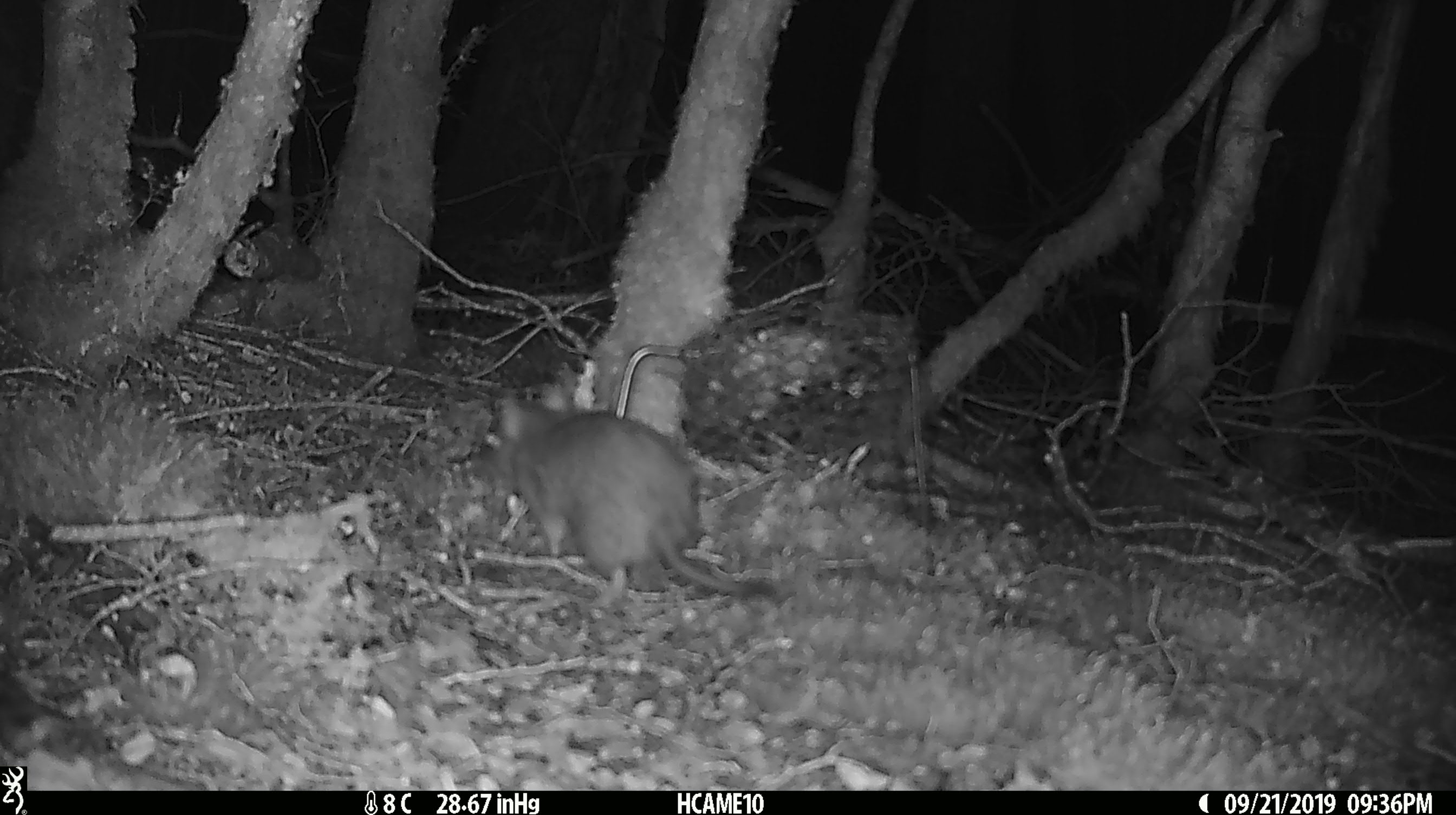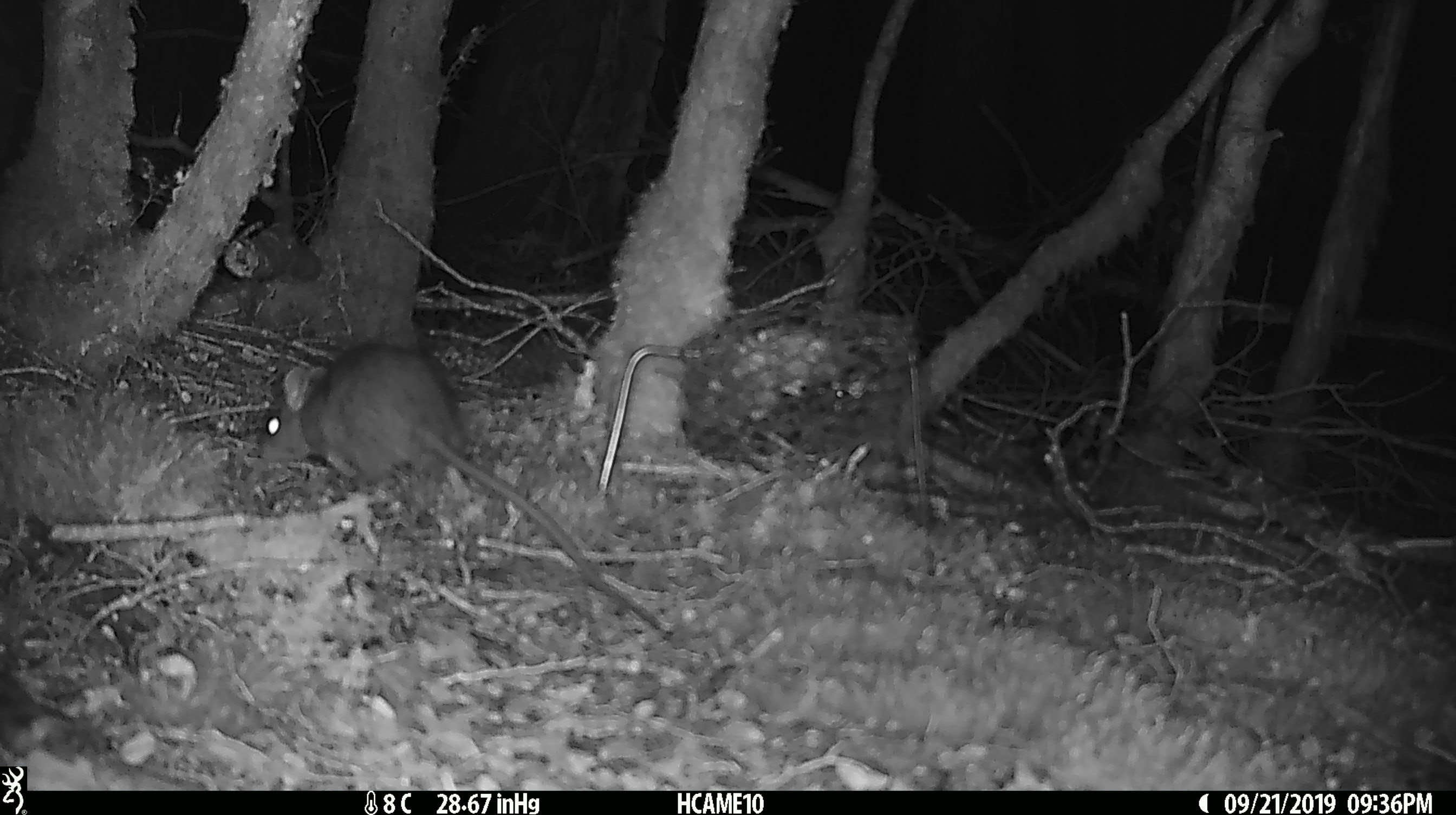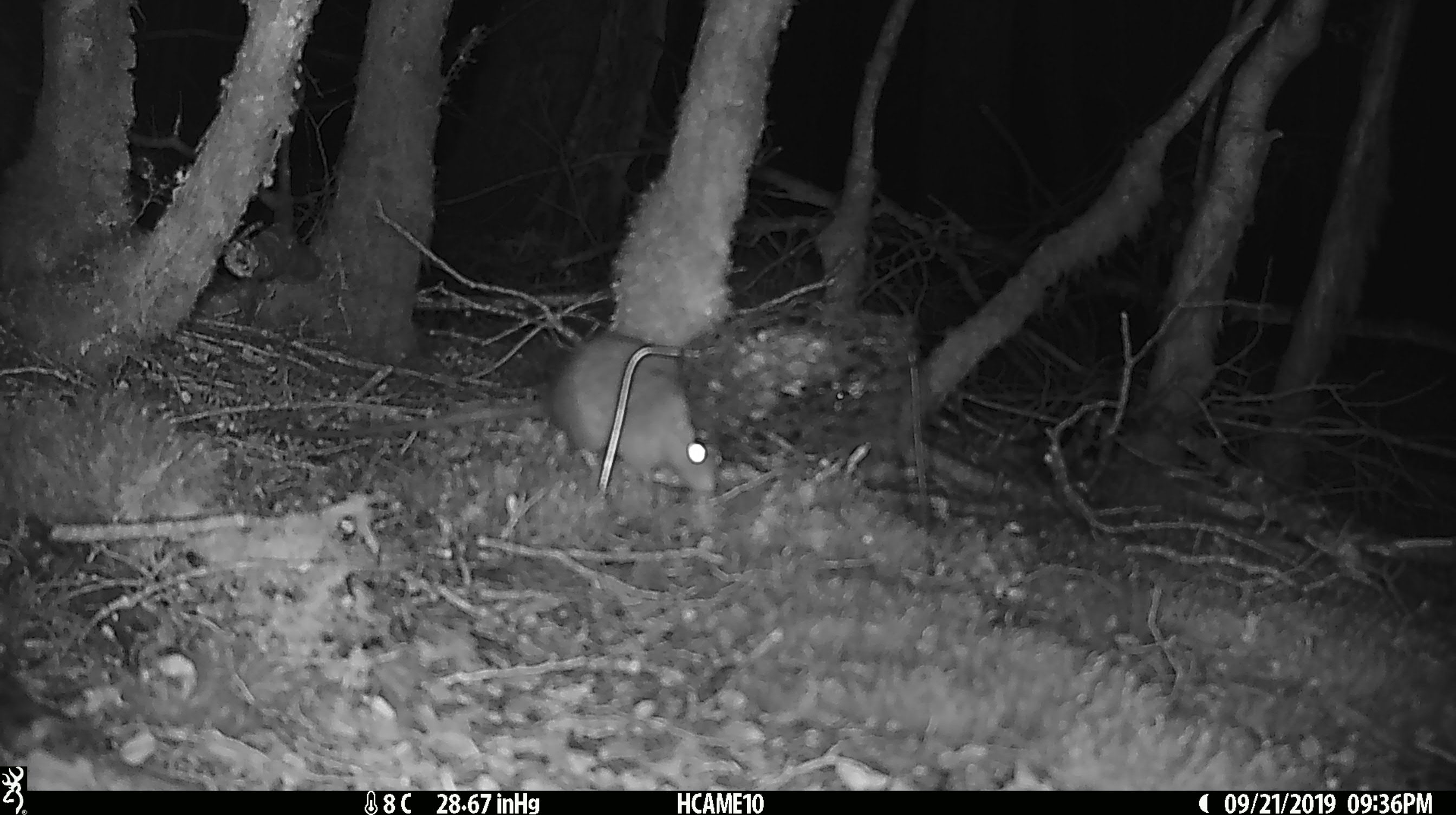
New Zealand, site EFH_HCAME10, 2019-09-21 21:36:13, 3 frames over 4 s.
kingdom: Animalia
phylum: Chordata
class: Mammalia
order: Rodentia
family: Muridae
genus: Rattus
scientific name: Rattus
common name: rat